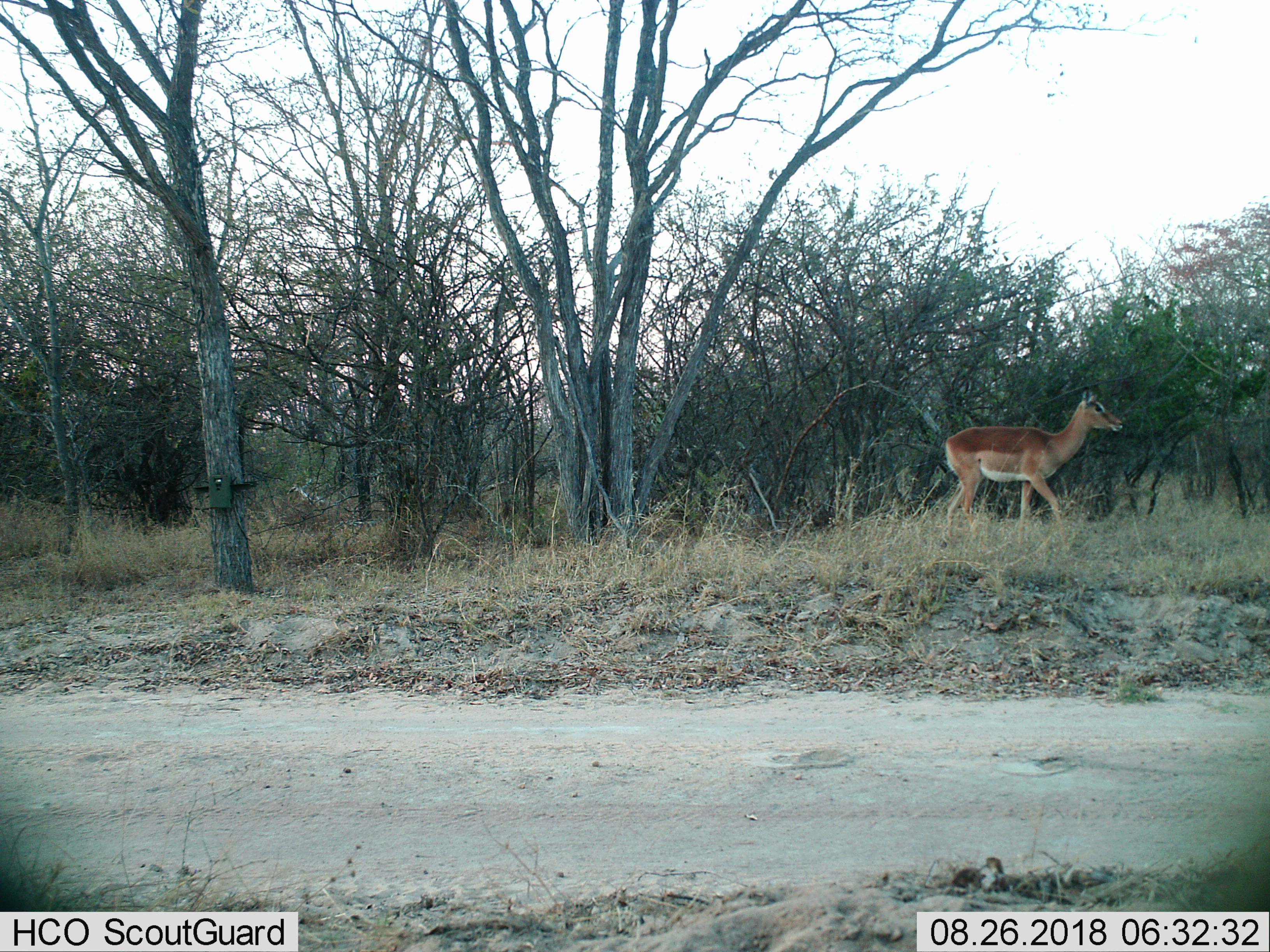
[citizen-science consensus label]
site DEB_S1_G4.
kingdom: Animalia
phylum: Chordata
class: Mammalia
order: Artiodactyla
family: Bovidae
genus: Aepyceros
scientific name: Aepyceros melampus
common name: impala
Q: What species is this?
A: Impala (Aepyceros melampus).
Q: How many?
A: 1.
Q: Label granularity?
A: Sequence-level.